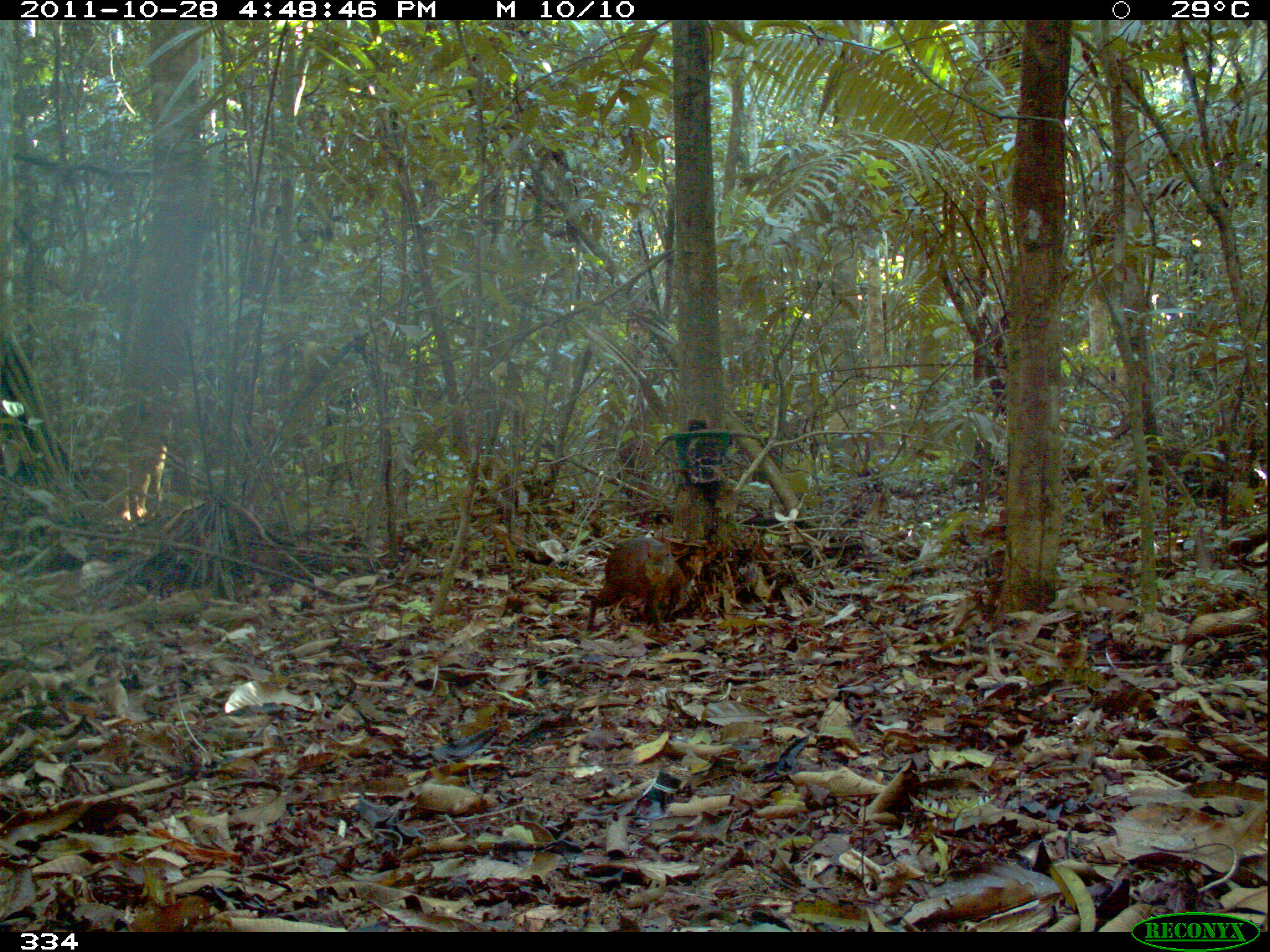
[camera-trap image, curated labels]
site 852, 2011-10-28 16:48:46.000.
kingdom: Animalia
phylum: Chordata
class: Mammalia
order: Rodentia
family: Dasyproctidae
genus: Dasyprocta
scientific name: Dasyprocta punctata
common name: central american agouti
Dasyprocta punctata (central american agouti).